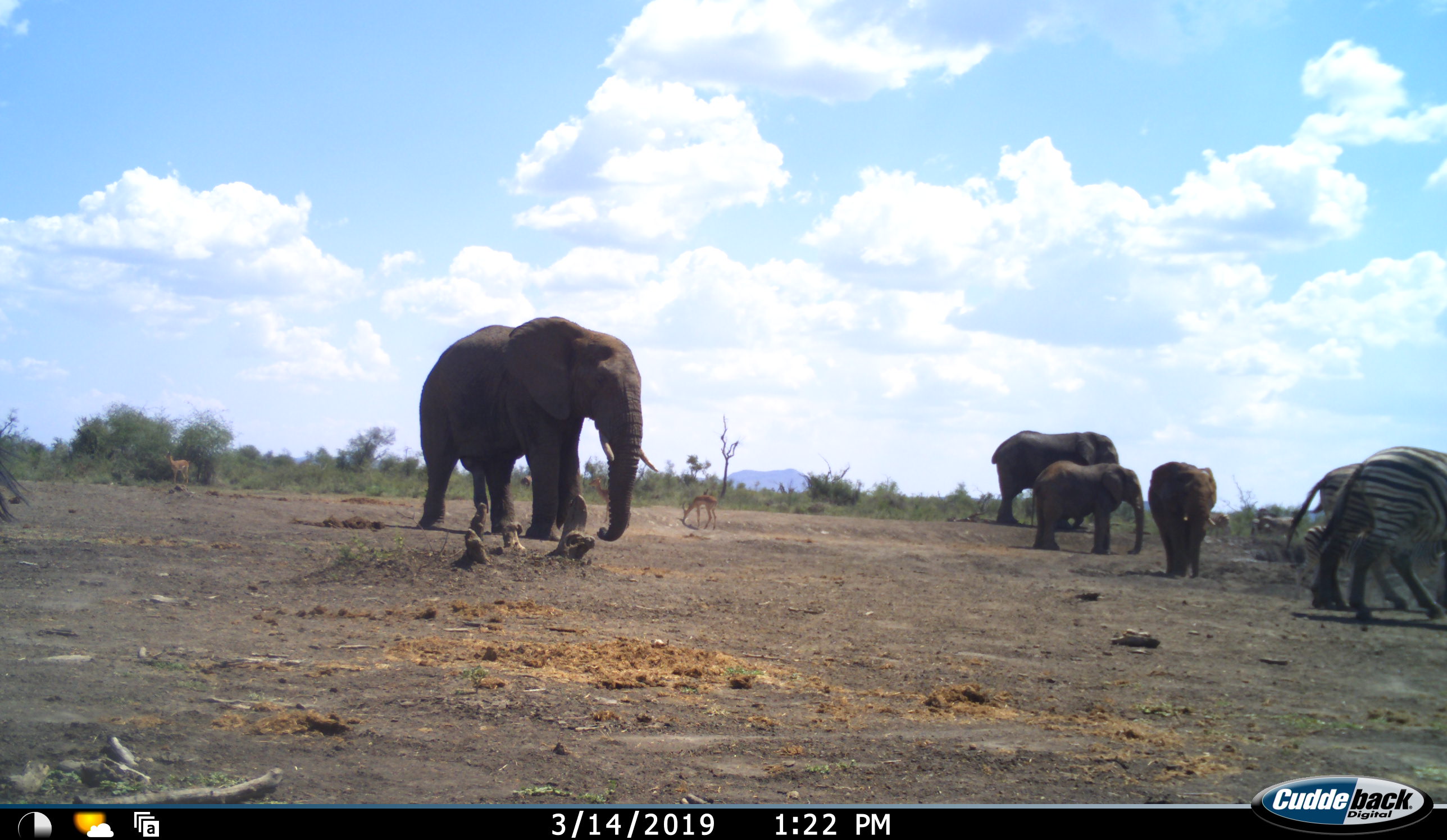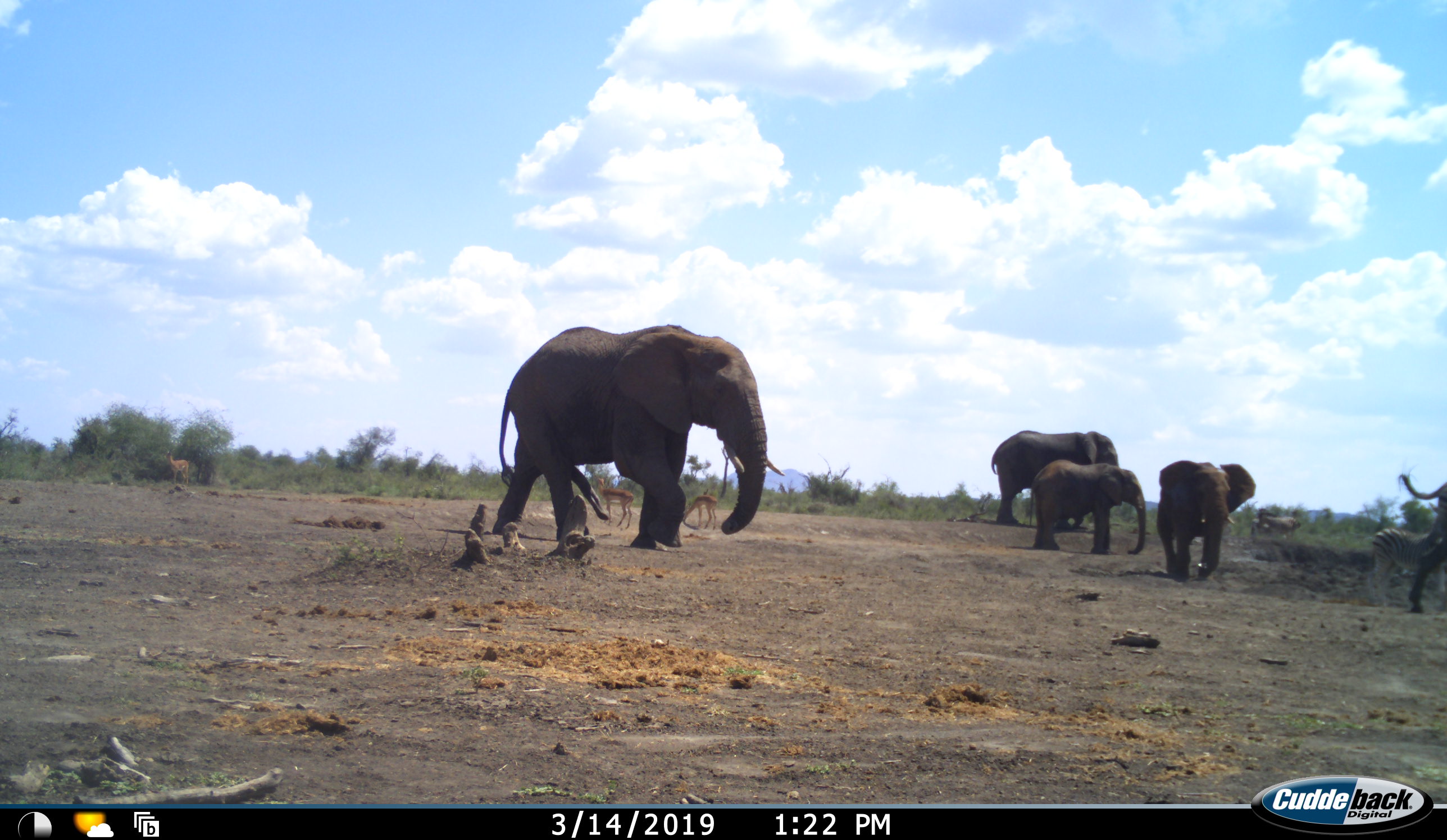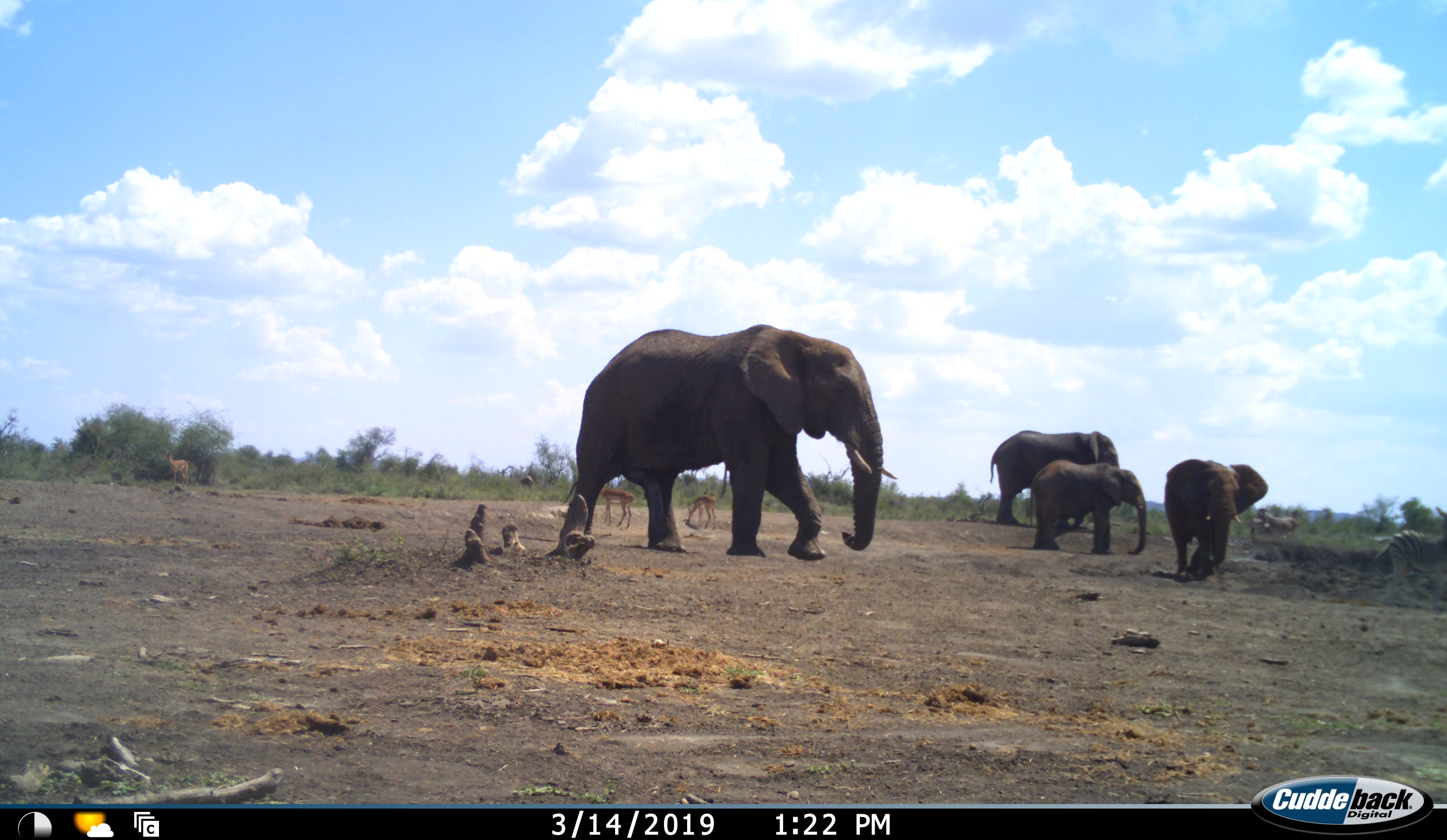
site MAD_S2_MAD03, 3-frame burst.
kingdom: Animalia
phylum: Chordata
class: Mammalia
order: Proboscidea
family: Elephantidae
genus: Loxodonta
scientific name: Loxodonta africana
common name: african bush elephant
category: elephant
Elephant (african bush elephant) (Loxodonta africana), count 4. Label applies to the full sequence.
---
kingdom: Animalia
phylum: Chordata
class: Mammalia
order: Perissodactyla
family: Equidae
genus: Equus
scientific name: Equus quagga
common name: plains zebra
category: zebraplains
Zebraplains (plains zebra) (Equus quagga), count 3. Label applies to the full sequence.